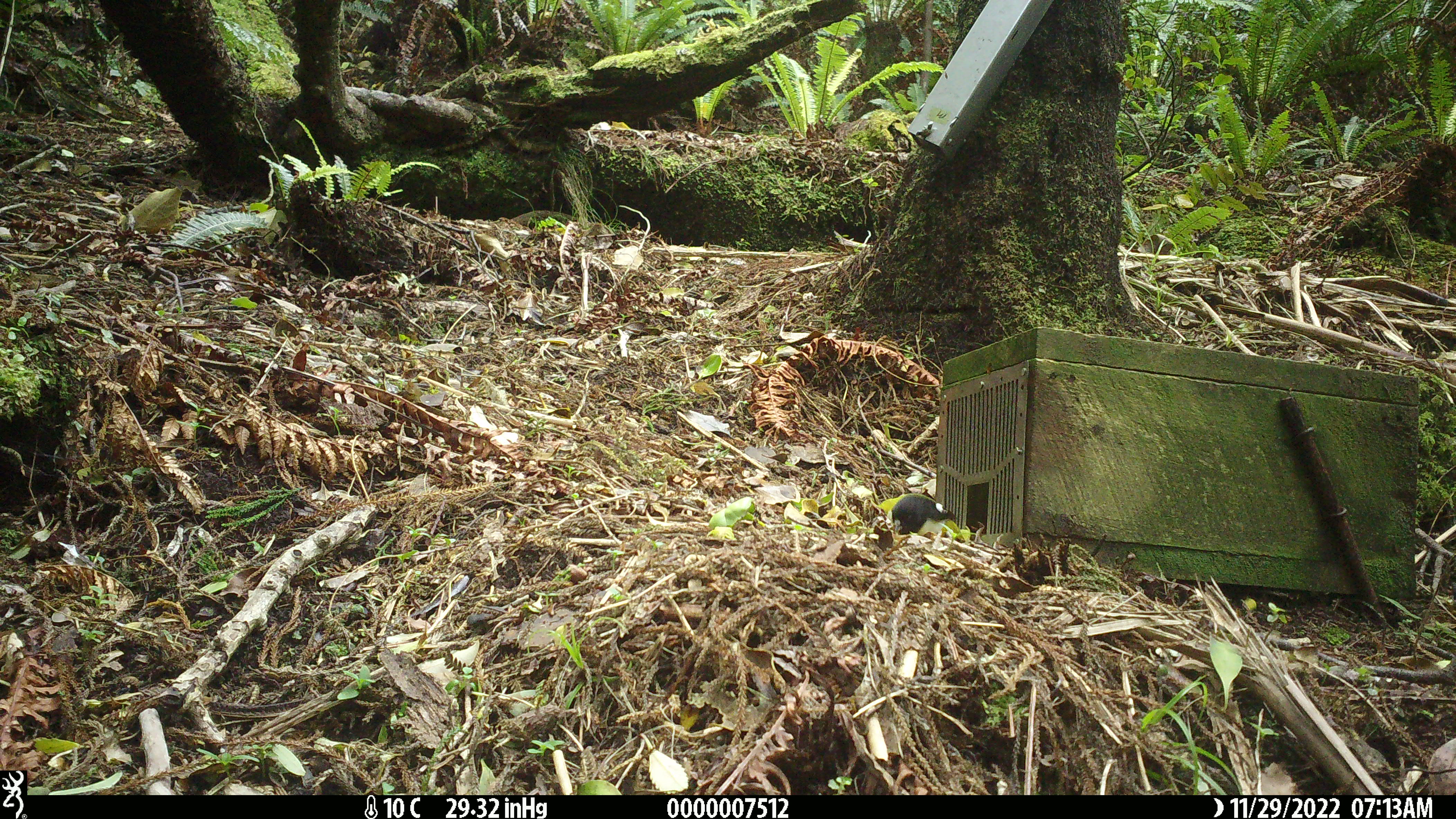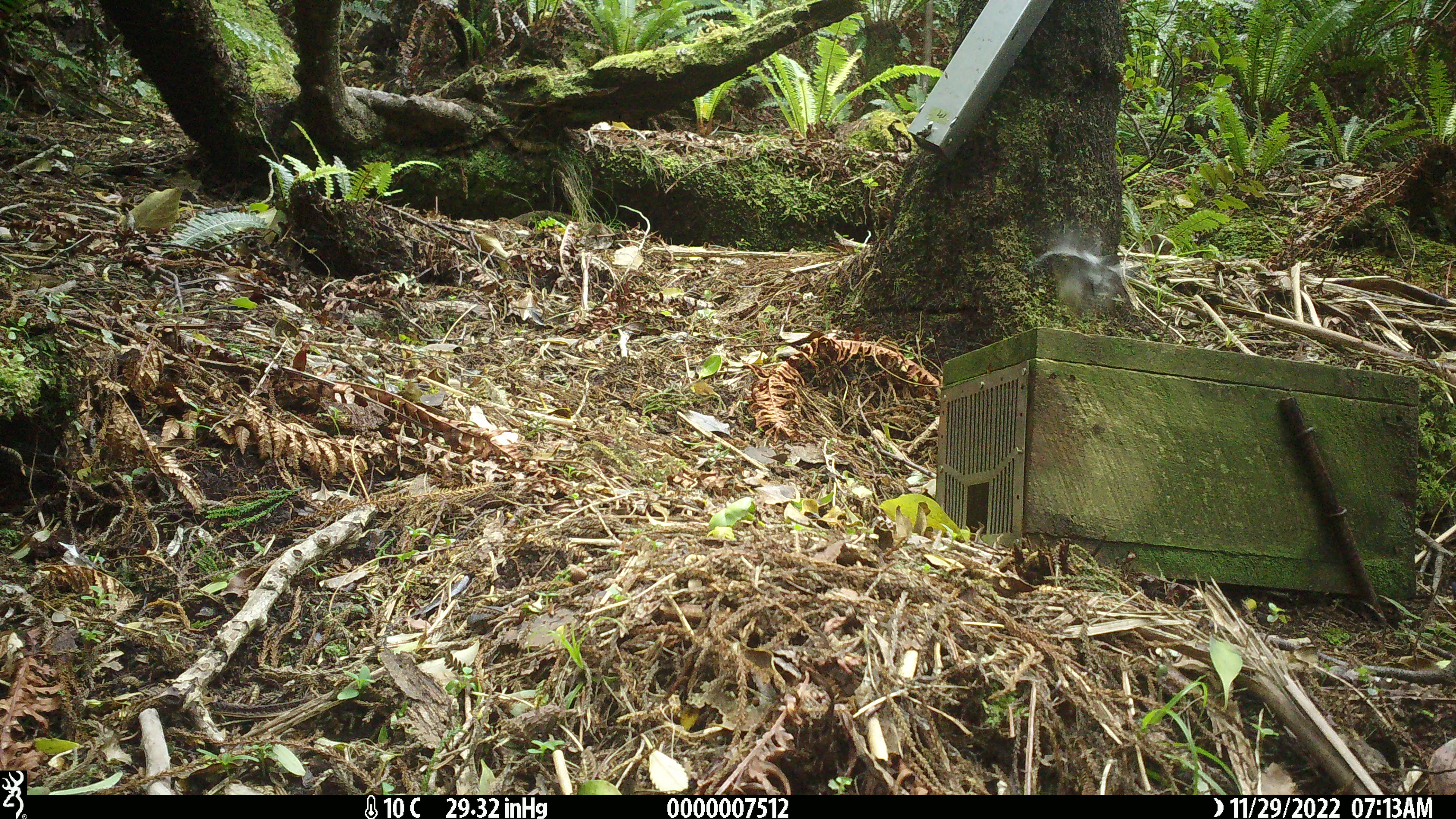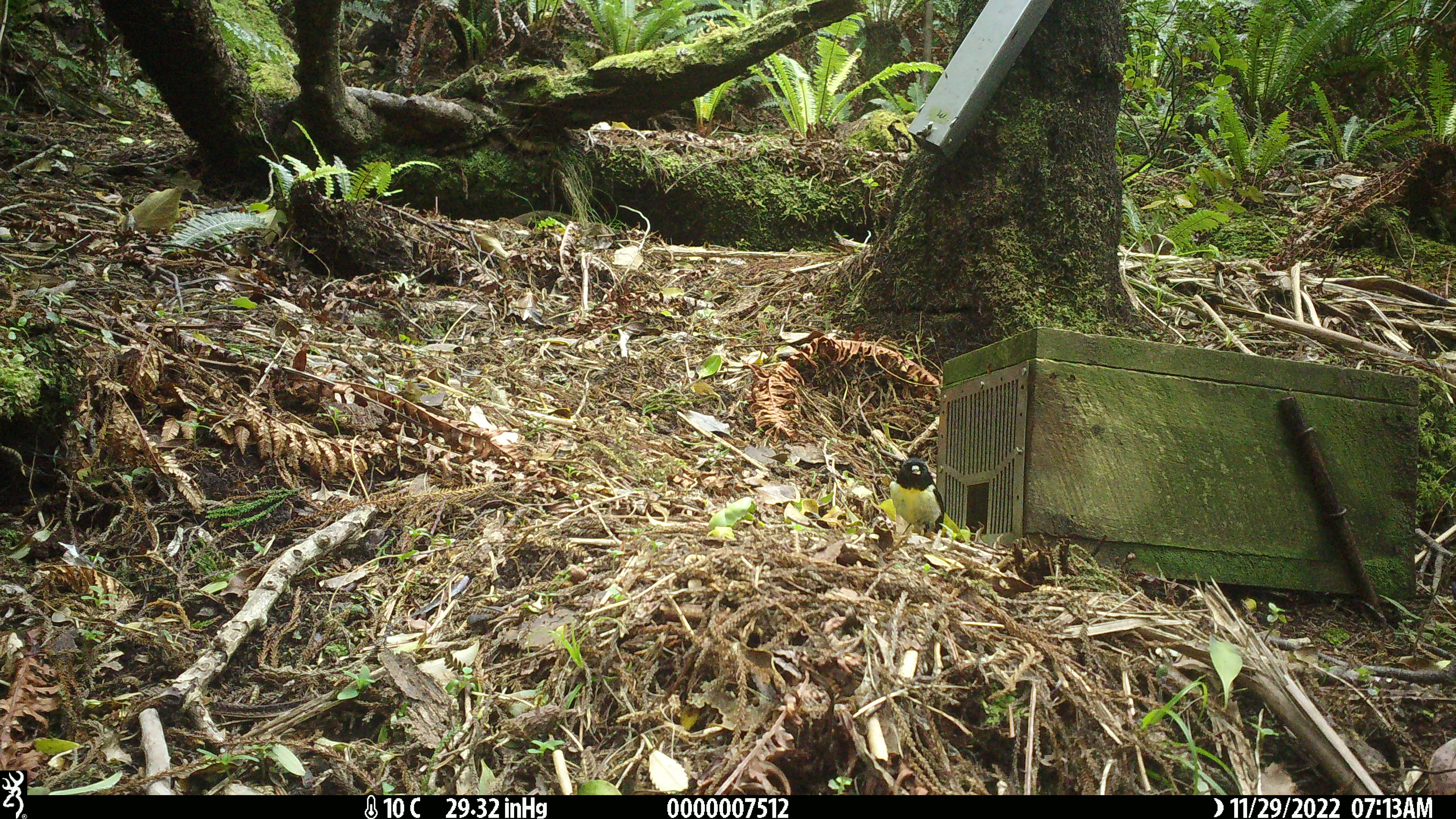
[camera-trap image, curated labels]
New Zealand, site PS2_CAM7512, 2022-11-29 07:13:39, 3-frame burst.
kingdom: Animalia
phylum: Chordata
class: Aves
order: Passeriformes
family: Petroicidae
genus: Petroica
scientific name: Petroica macrocephala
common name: tomtit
Tomtit (Petroica macrocephala).